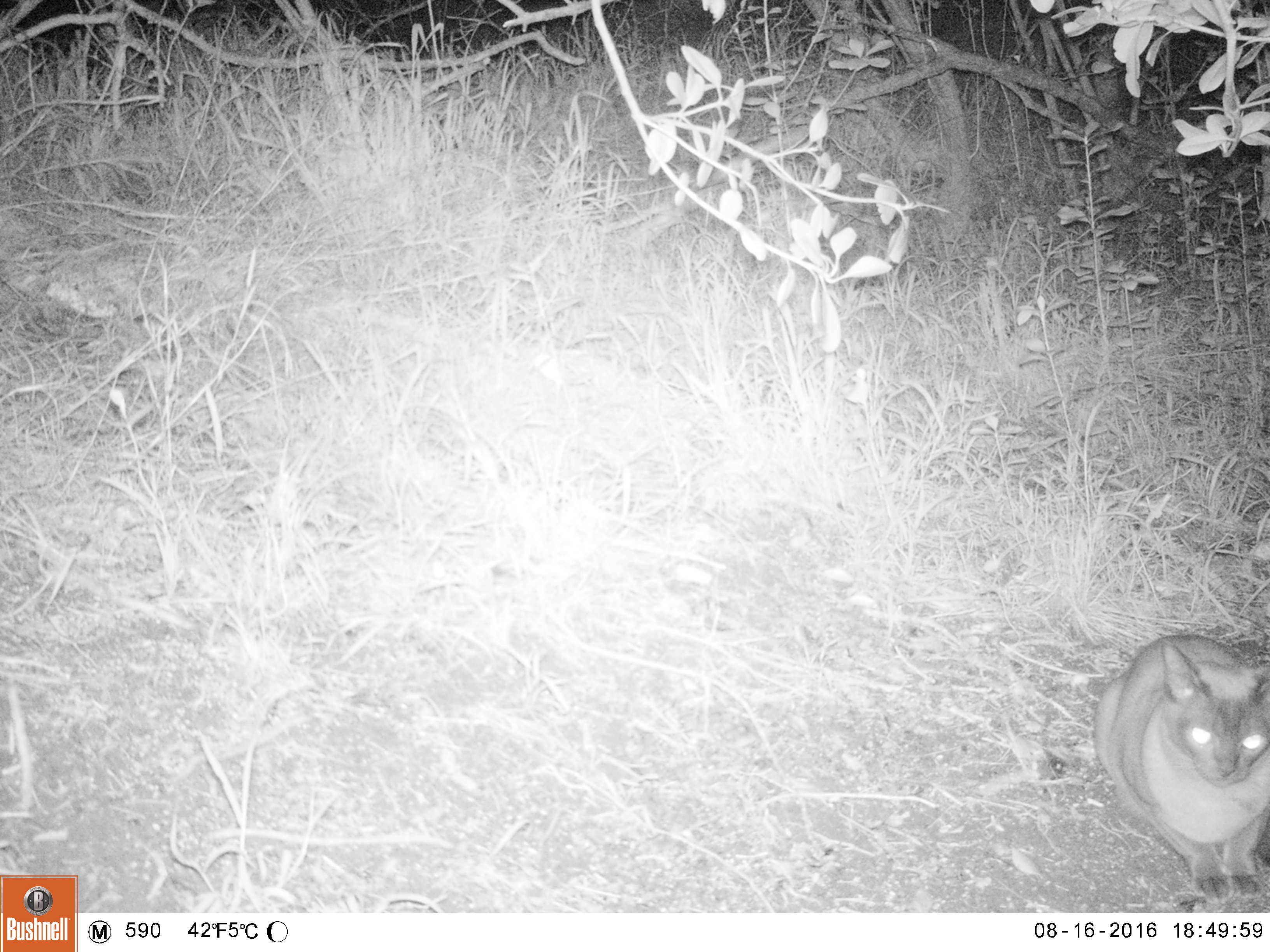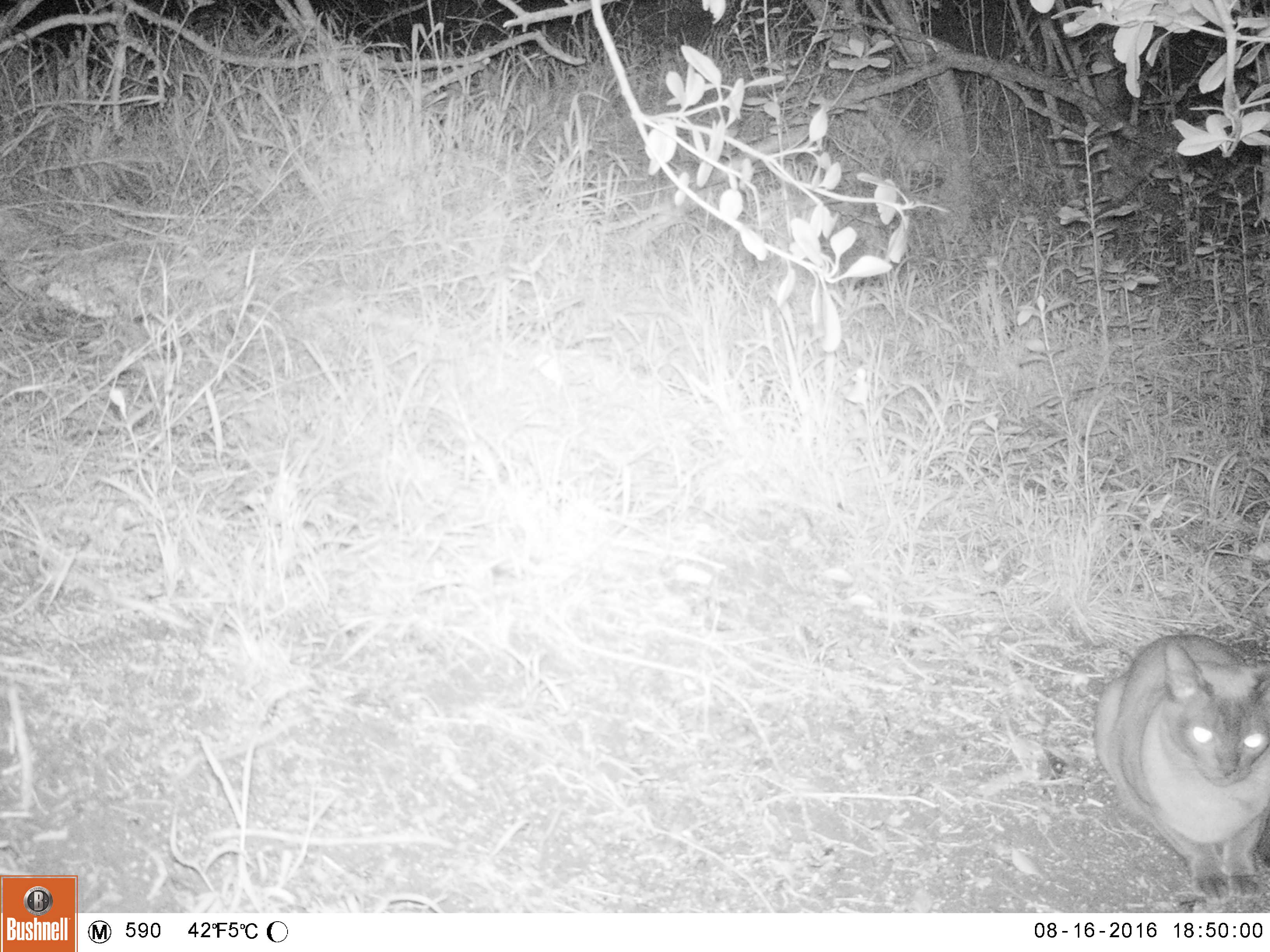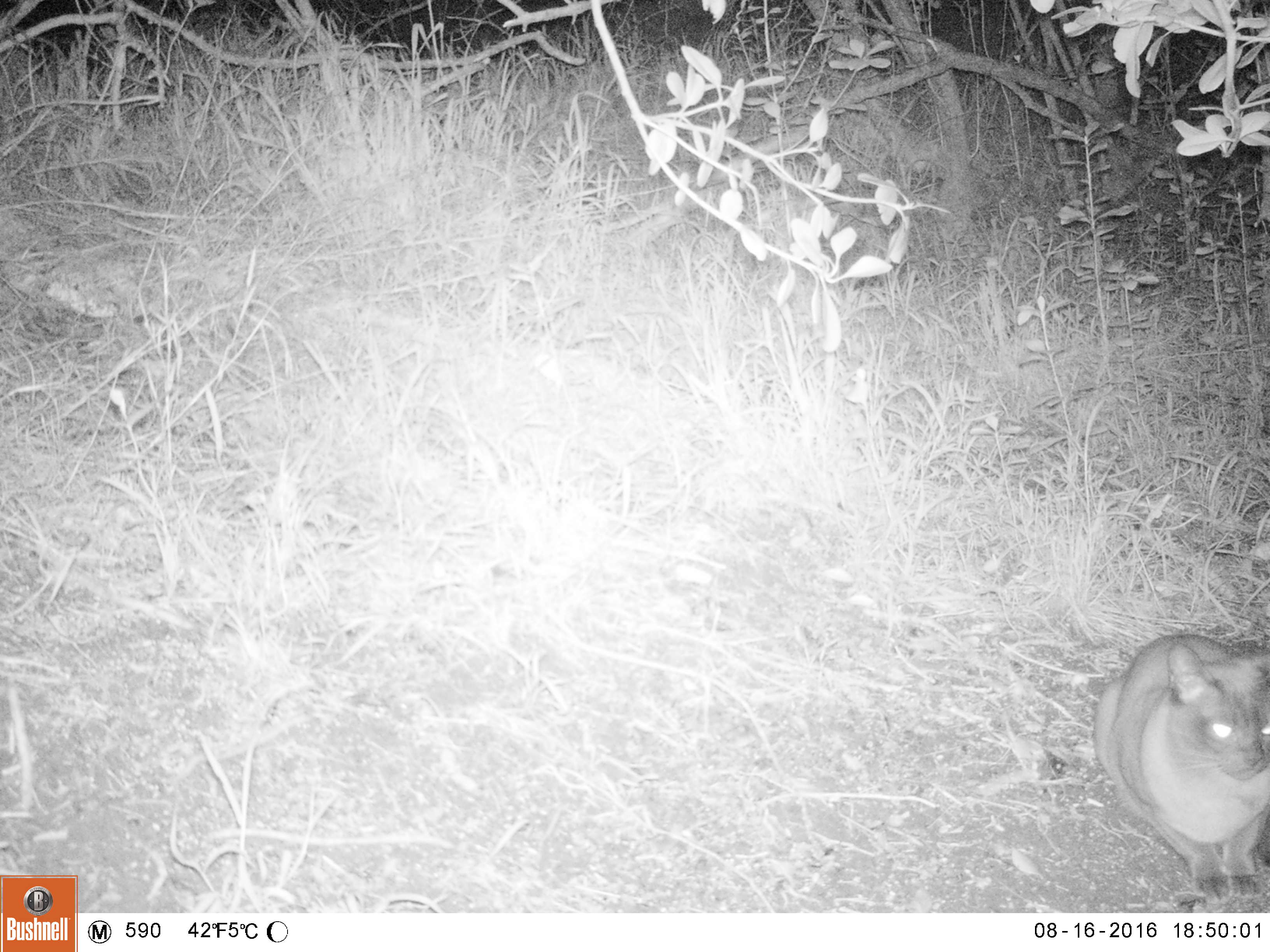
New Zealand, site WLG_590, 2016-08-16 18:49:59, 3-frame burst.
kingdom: Animalia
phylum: Chordata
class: Mammalia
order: Carnivora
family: Felidae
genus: Felis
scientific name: Felis catus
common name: domestic cat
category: cat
Cat (domestic cat) (Felis catus).